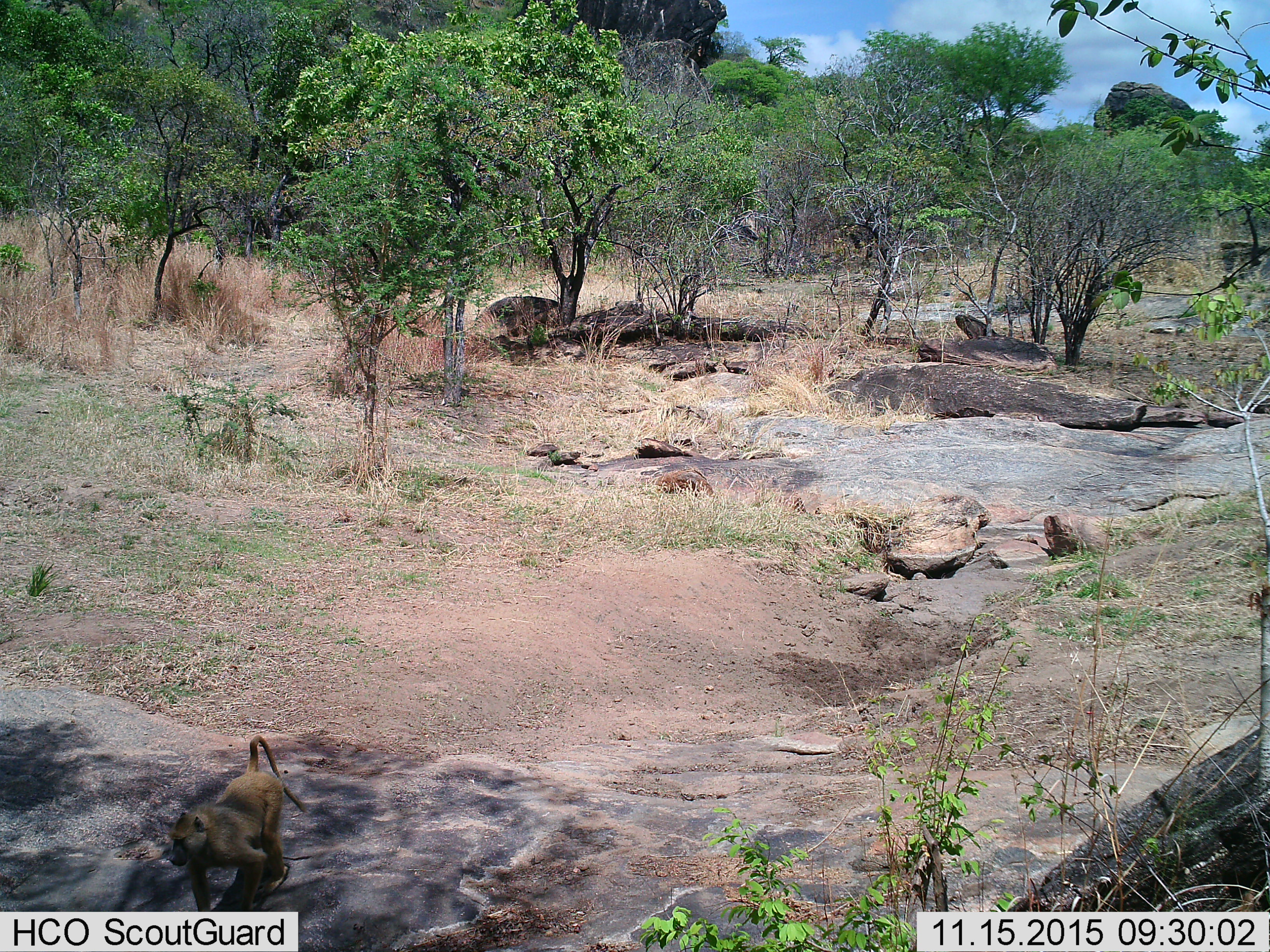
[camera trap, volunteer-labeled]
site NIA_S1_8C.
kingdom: Animalia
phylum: Chordata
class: Mammalia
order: Primates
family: Cercopithecidae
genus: Papio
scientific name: Papio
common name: baboon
Baboon (Papio), count 1. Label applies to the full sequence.